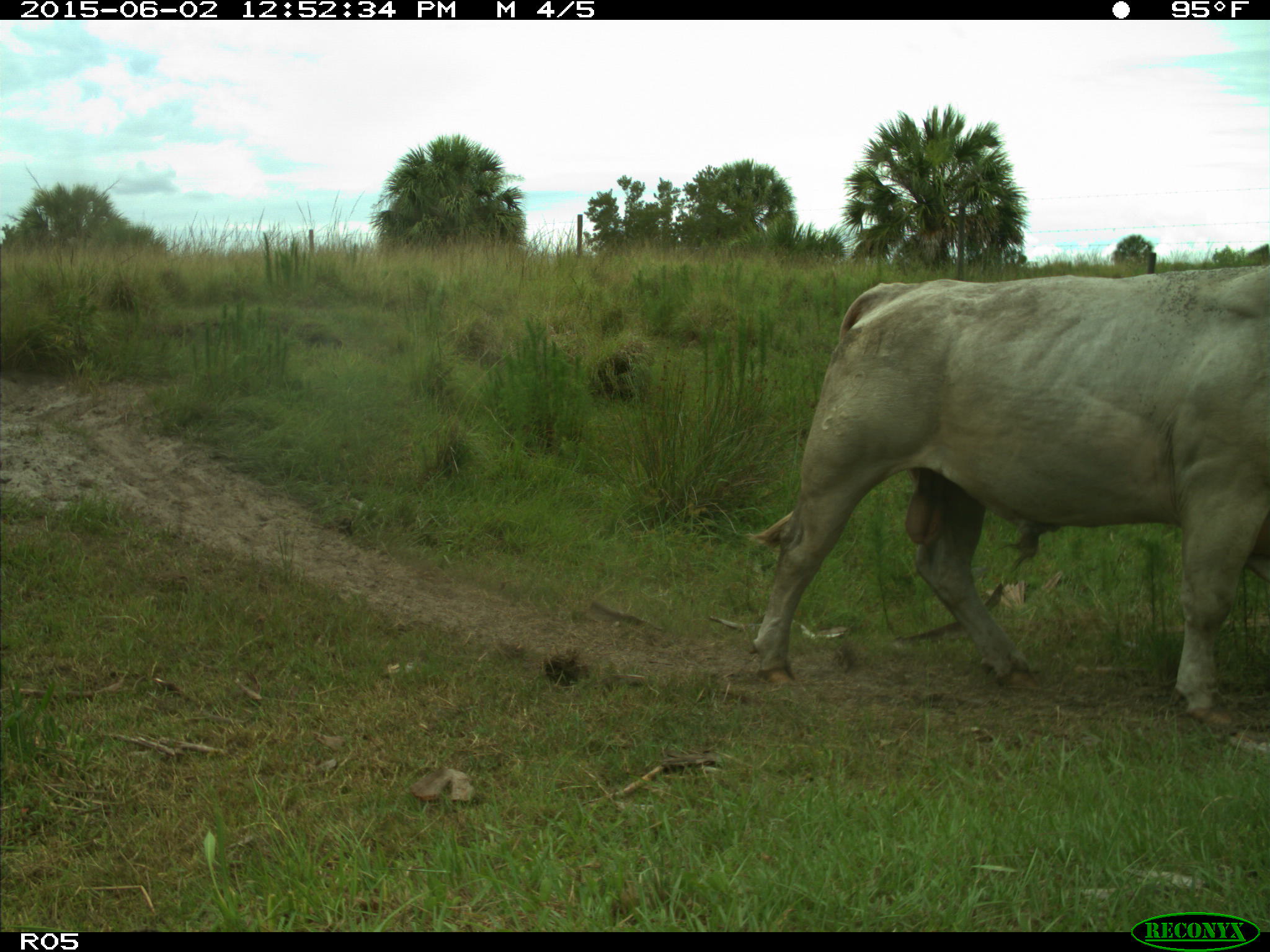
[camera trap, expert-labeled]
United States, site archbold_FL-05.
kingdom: Animalia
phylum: Chordata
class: Mammalia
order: Artiodactyla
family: Bovidae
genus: Bos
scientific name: Bos taurus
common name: domestic cow